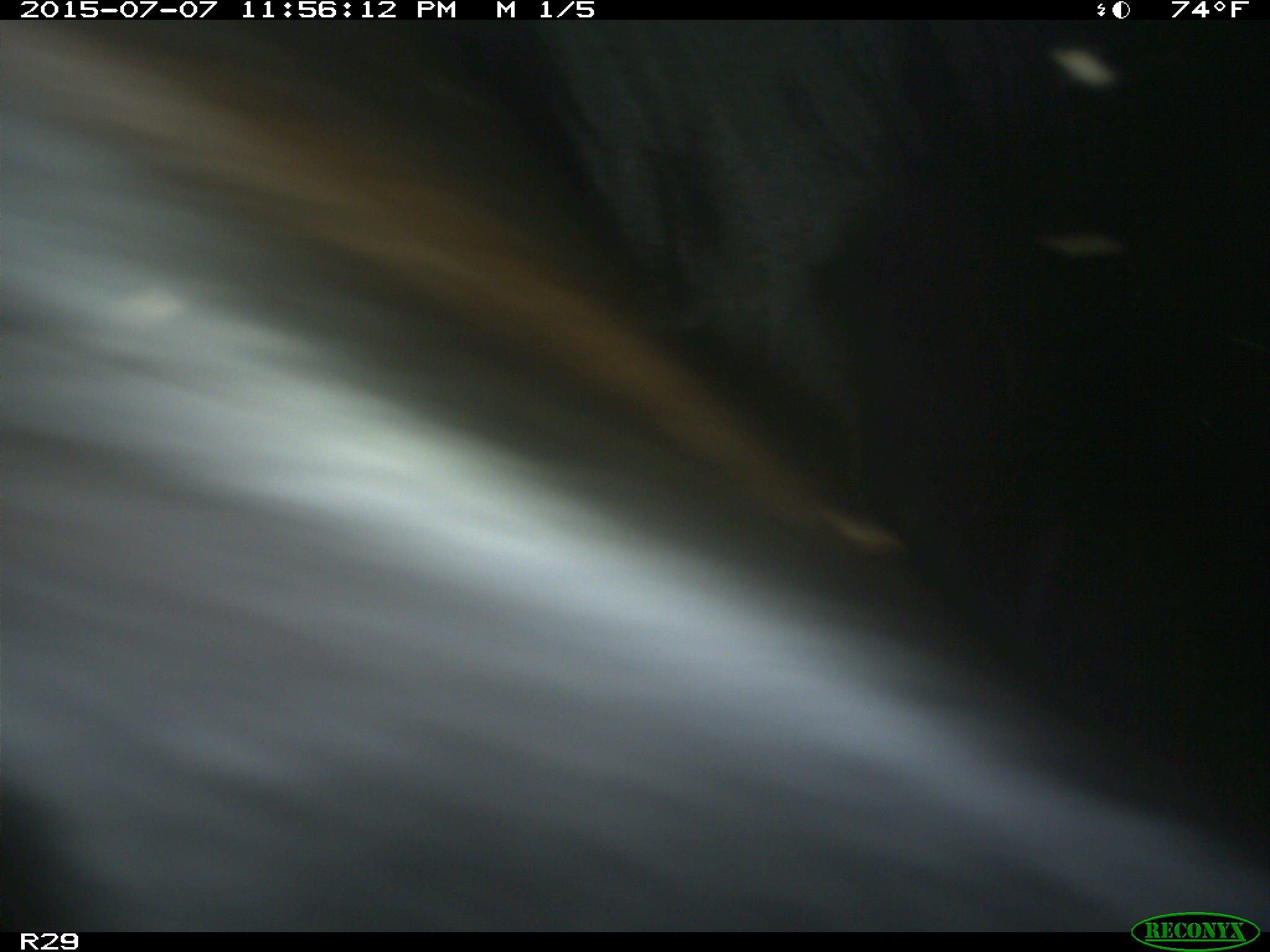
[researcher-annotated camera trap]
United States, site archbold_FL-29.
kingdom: Animalia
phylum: Chordata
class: Mammalia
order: Artiodactyla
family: Bovidae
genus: Bos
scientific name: Bos taurus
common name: domestic cow